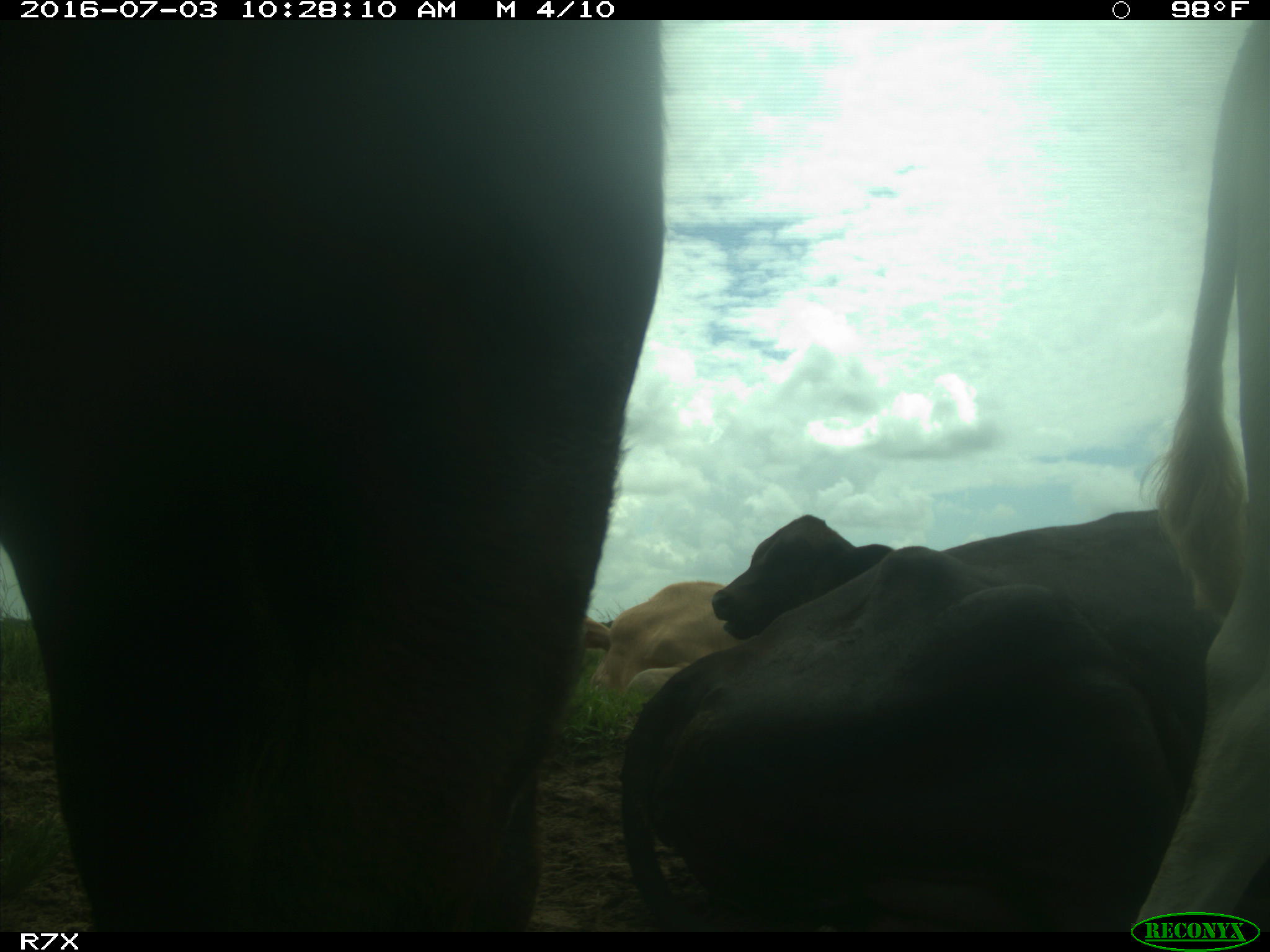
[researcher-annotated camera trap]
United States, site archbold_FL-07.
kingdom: Animalia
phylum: Chordata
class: Mammalia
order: Artiodactyla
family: Bovidae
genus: Bos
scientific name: Bos taurus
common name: domestic cow